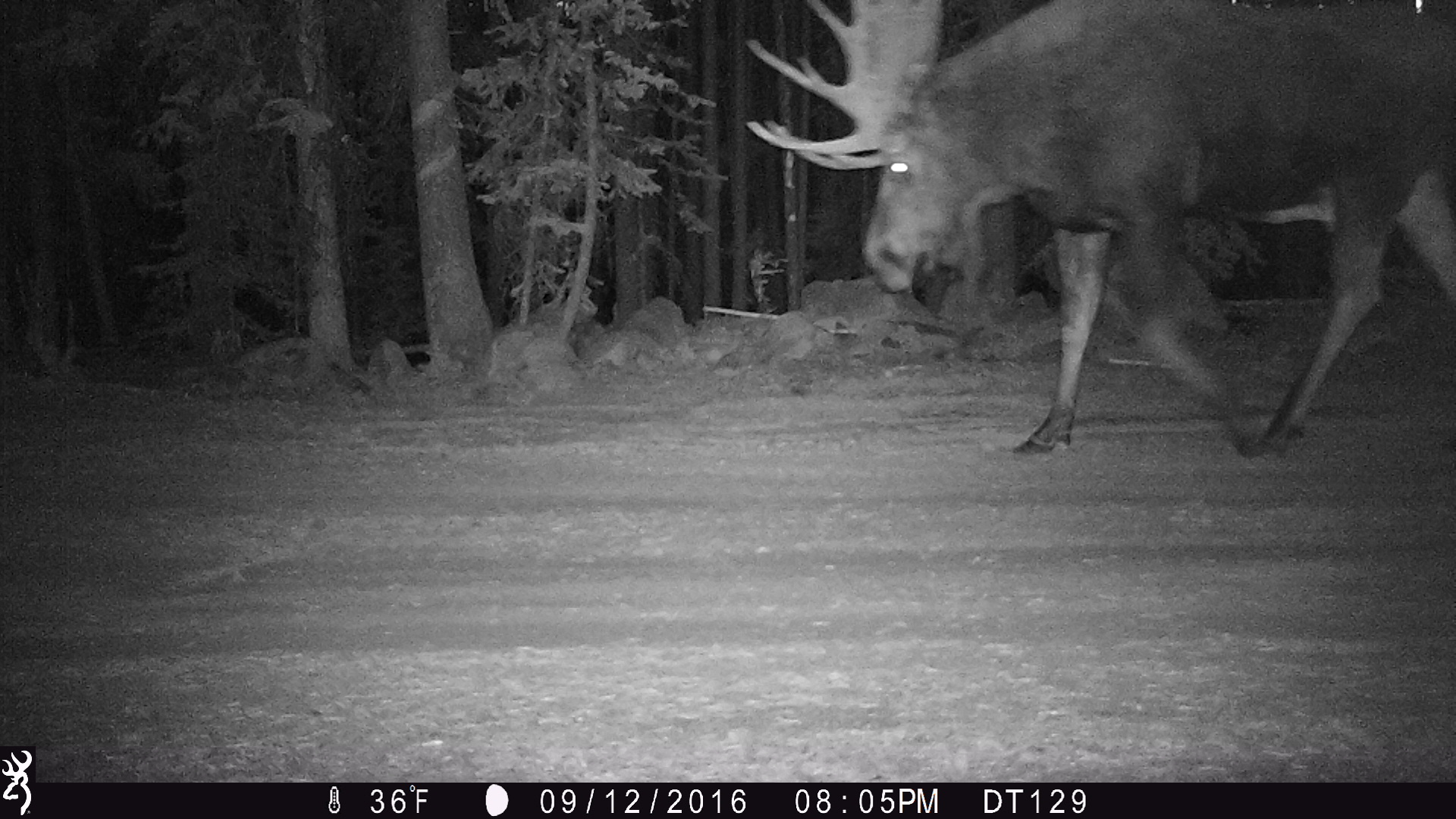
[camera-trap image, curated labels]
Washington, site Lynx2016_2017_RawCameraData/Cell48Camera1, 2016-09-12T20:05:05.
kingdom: Animalia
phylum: Chordata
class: Mammalia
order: Artiodactyla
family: Cervidae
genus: Alces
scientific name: Alces alces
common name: moose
Alces alces (moose). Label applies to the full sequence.